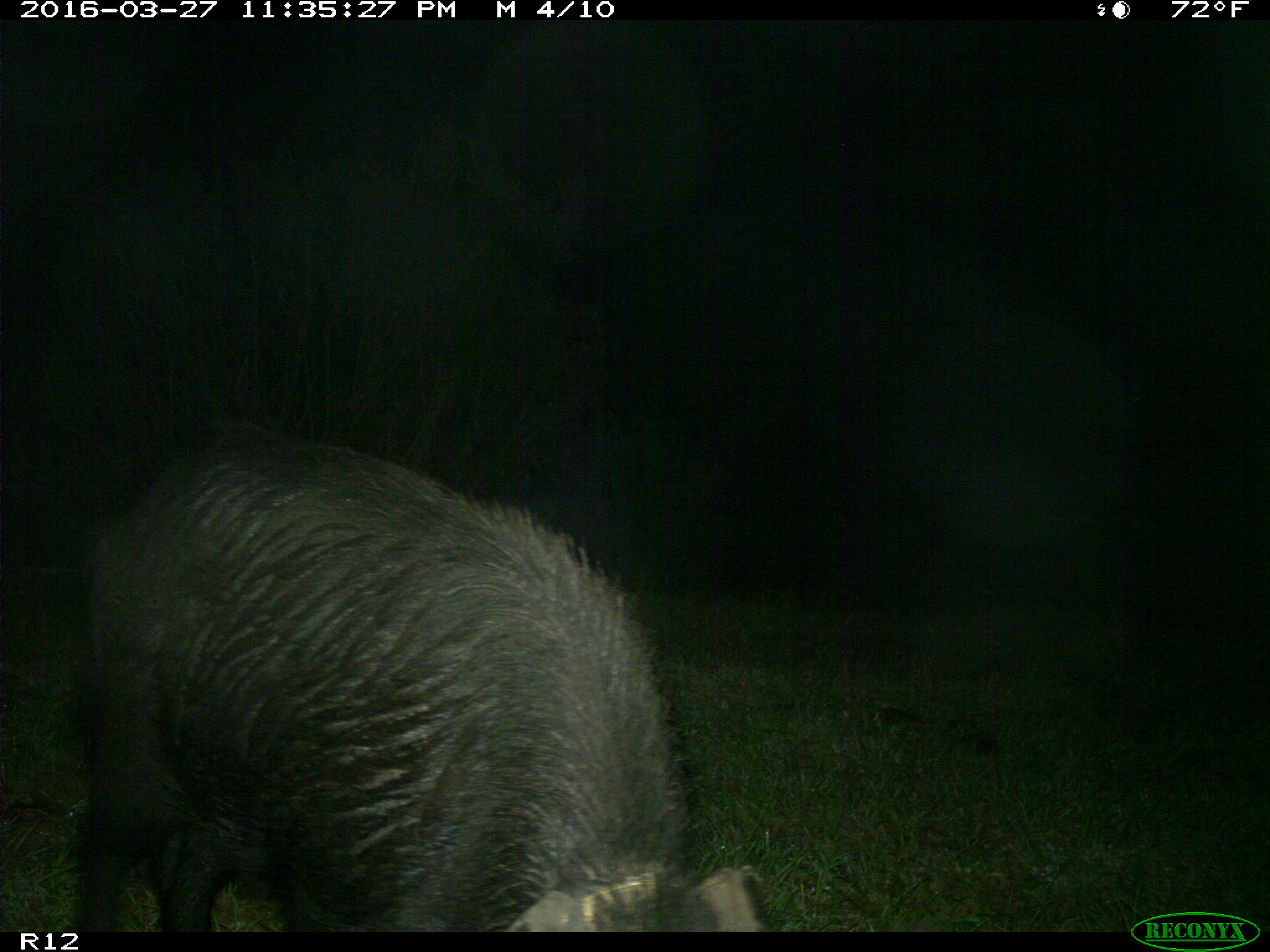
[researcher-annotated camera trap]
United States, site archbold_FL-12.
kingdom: Animalia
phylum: Chordata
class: Mammalia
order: Artiodactyla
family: Suidae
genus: Sus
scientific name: Sus scrofa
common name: wild boar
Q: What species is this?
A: Sus scrofa (wild boar).